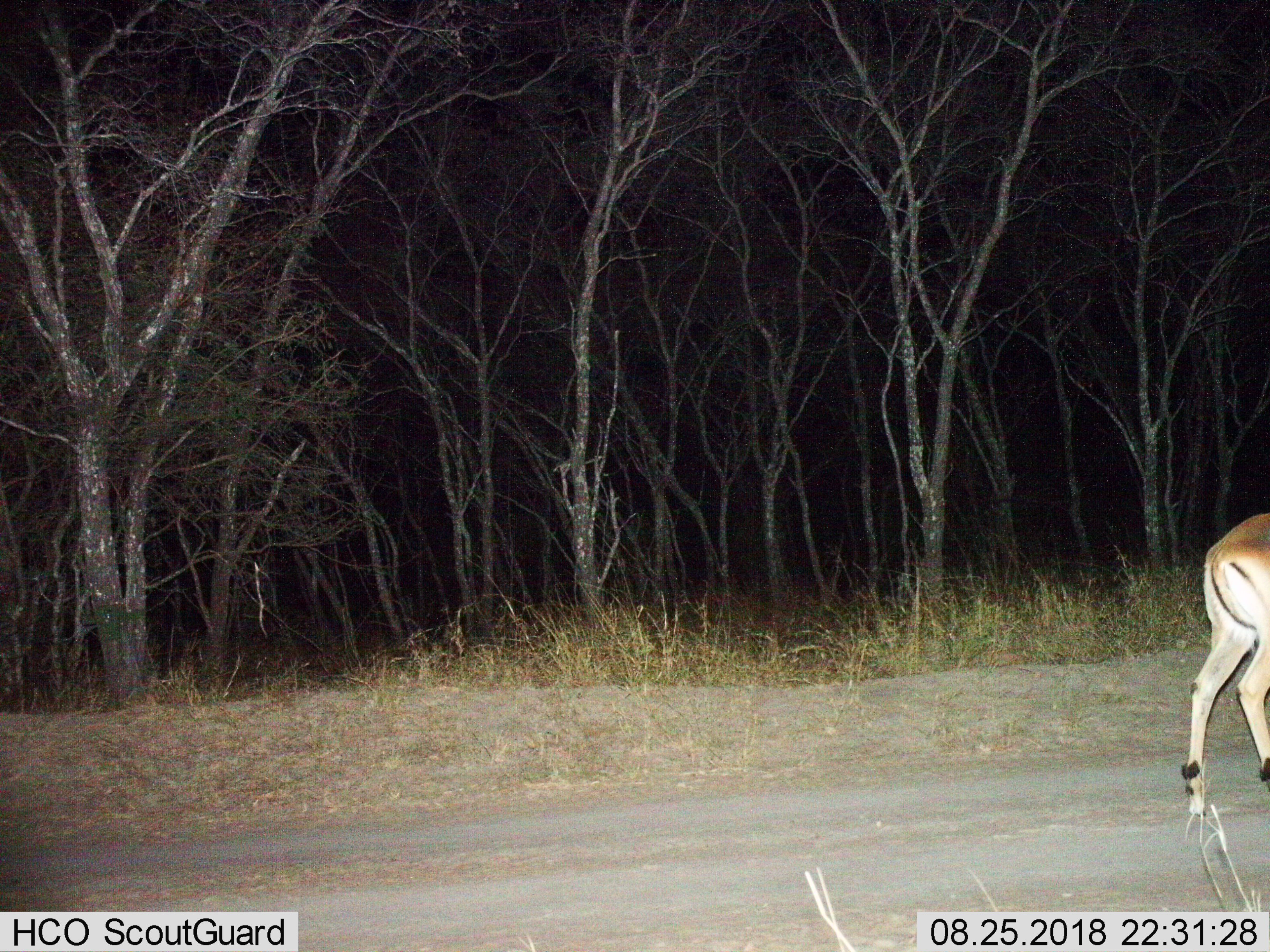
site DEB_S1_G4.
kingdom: Animalia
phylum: Chordata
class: Mammalia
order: Artiodactyla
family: Bovidae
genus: Aepyceros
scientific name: Aepyceros melampus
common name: impala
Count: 1.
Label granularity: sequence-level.